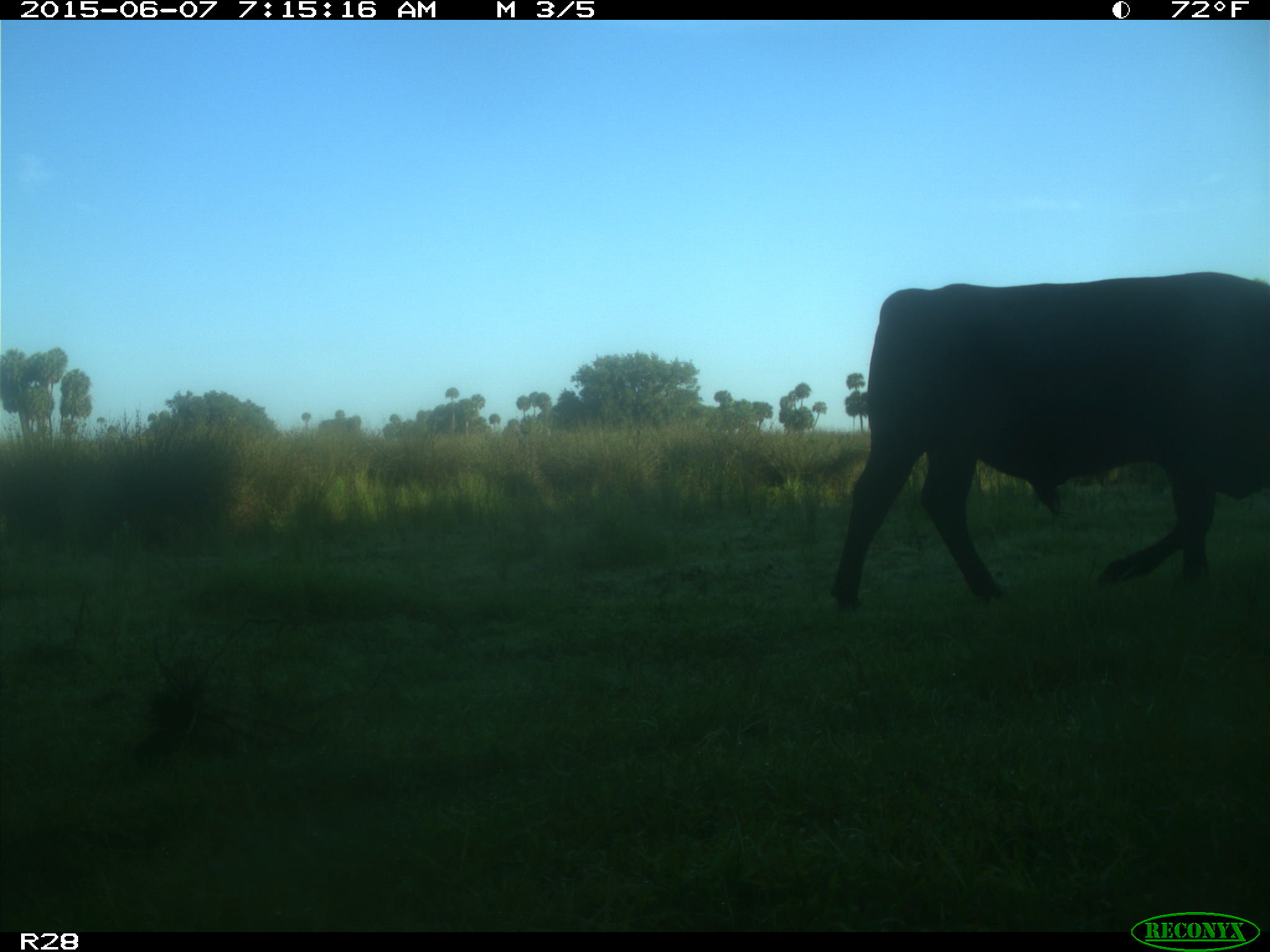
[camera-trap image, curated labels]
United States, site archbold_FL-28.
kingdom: Animalia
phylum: Chordata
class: Mammalia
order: Artiodactyla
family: Bovidae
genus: Bos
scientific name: Bos taurus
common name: domestic cow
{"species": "Bos taurus (domestic cow)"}